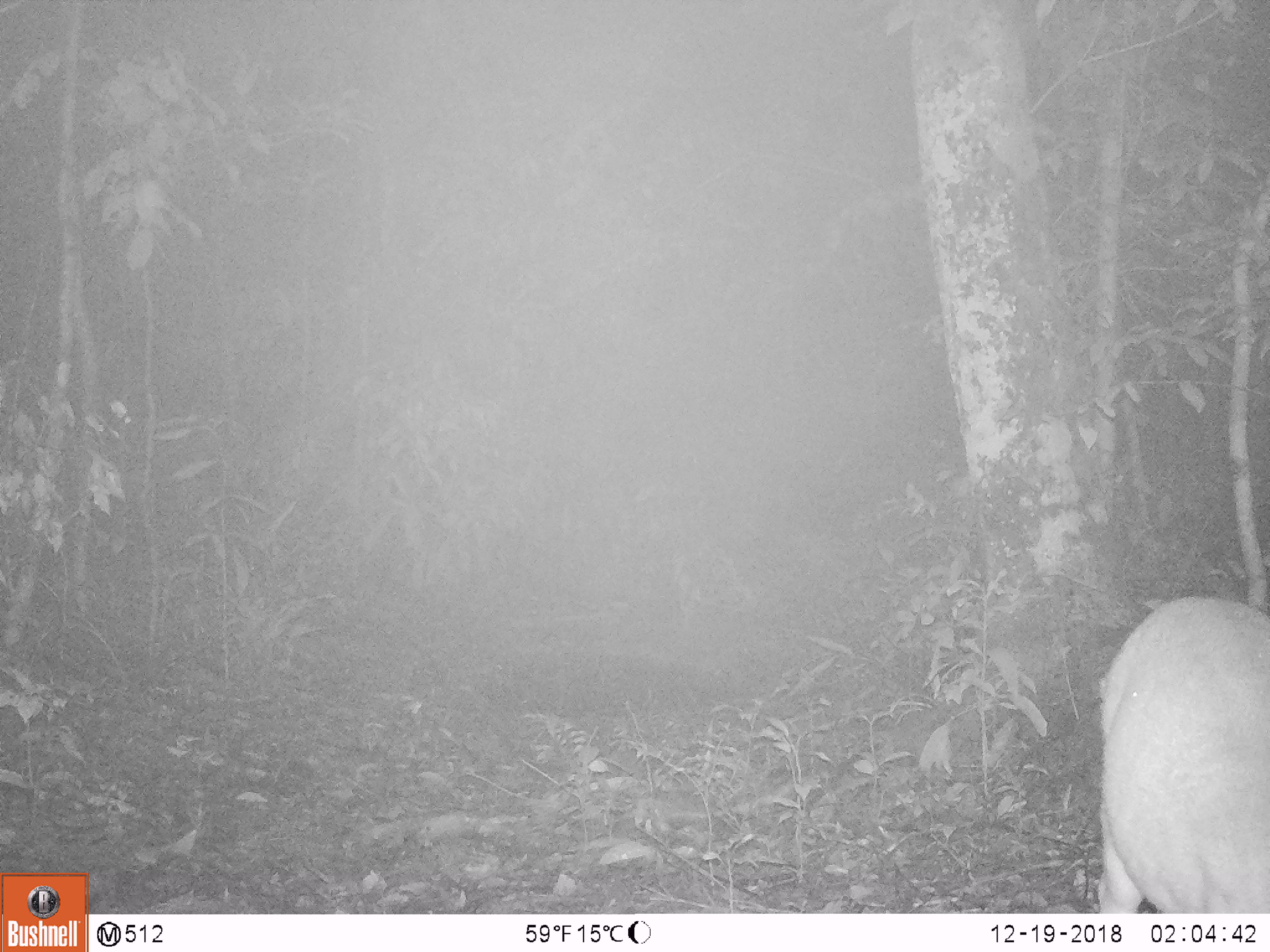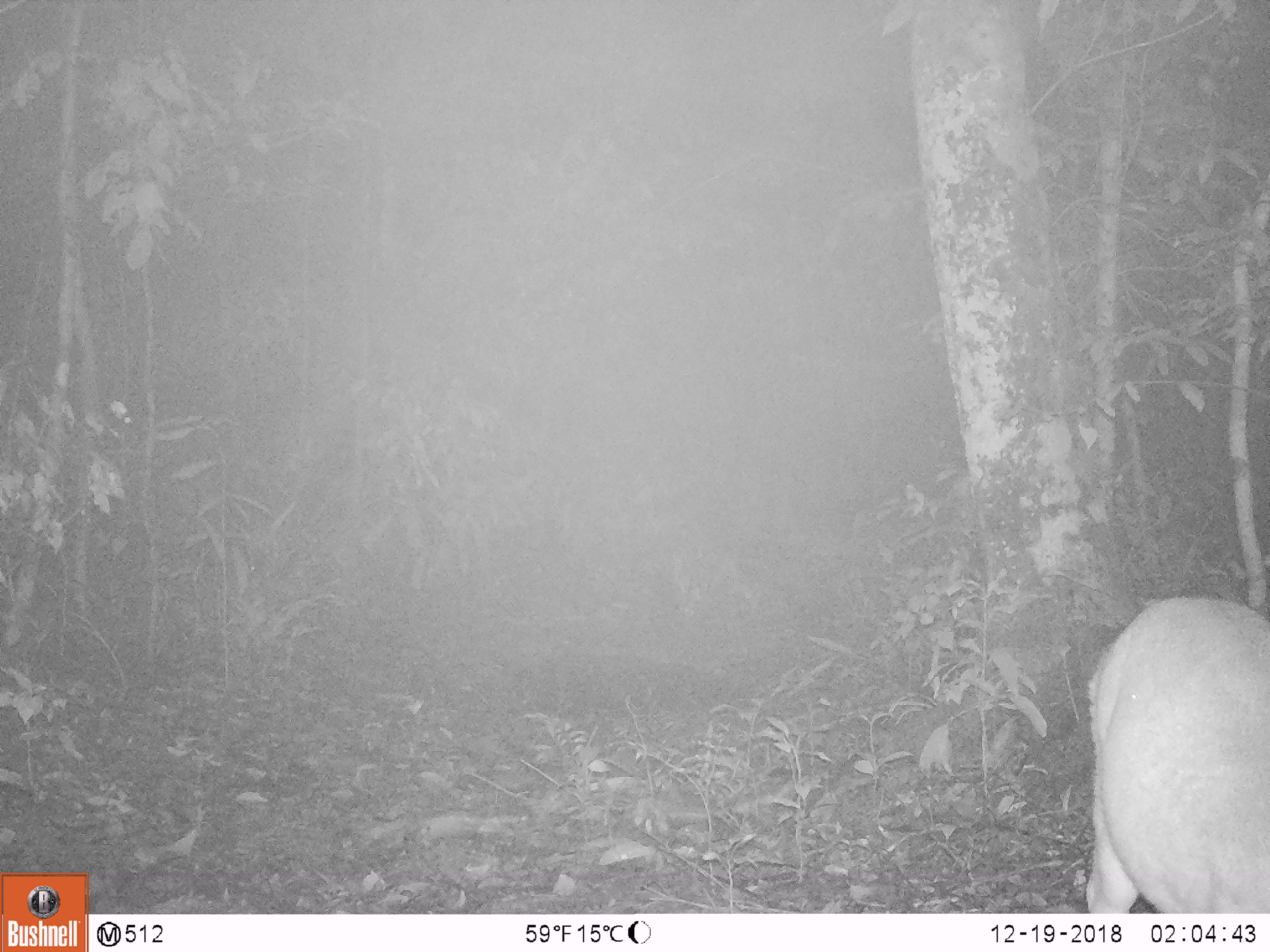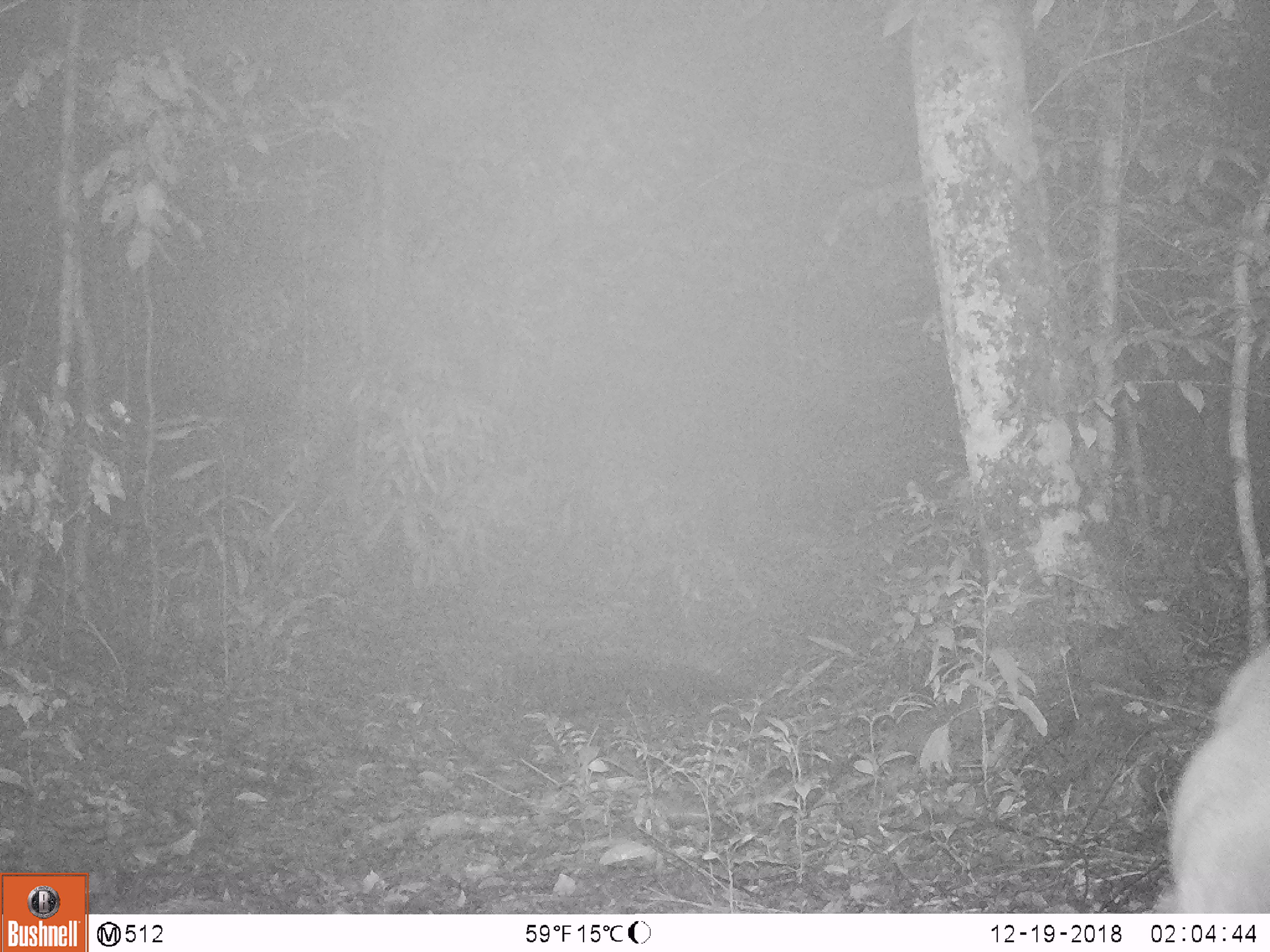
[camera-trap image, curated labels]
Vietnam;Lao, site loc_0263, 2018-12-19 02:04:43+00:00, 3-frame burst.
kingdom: Animalia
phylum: Chordata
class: Mammalia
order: Artiodactyla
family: Cervidae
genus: Muntiacus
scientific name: Muntiacus vuquangensis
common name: large-antlered muntjac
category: large antlered muntjac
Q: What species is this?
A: Large antlered muntjac (large-antlered muntjac) (Muntiacus vuquangensis).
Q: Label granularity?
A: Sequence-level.